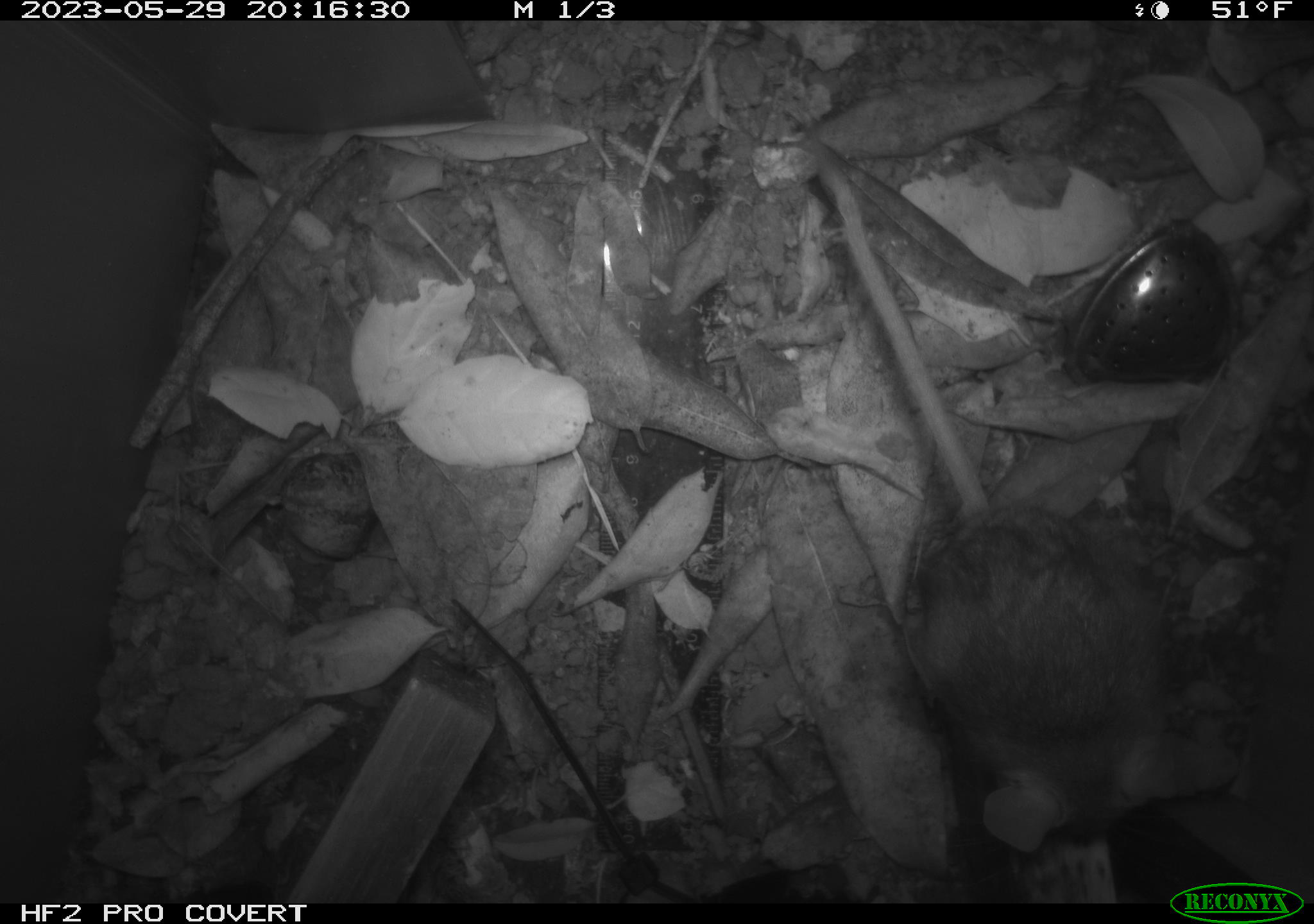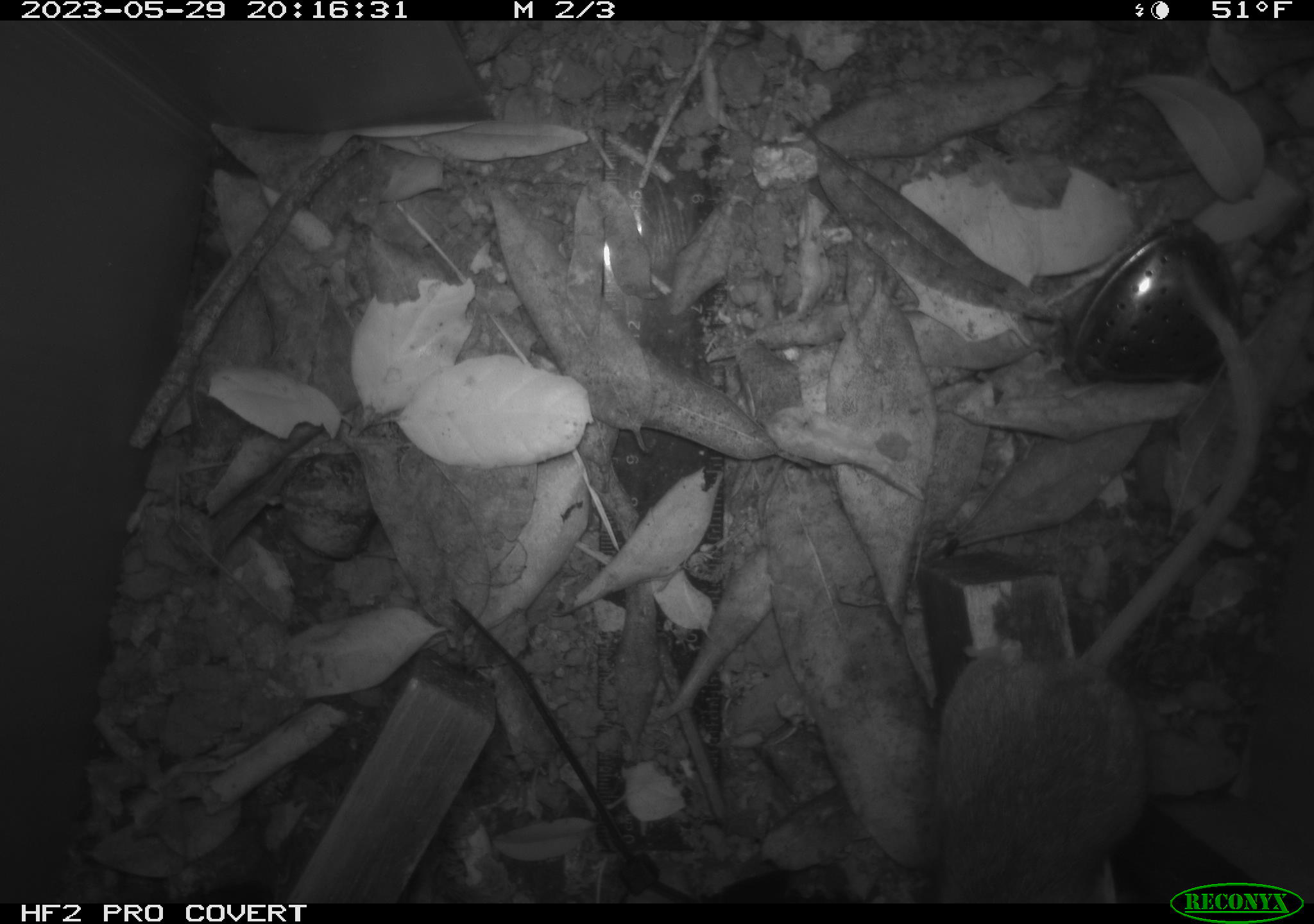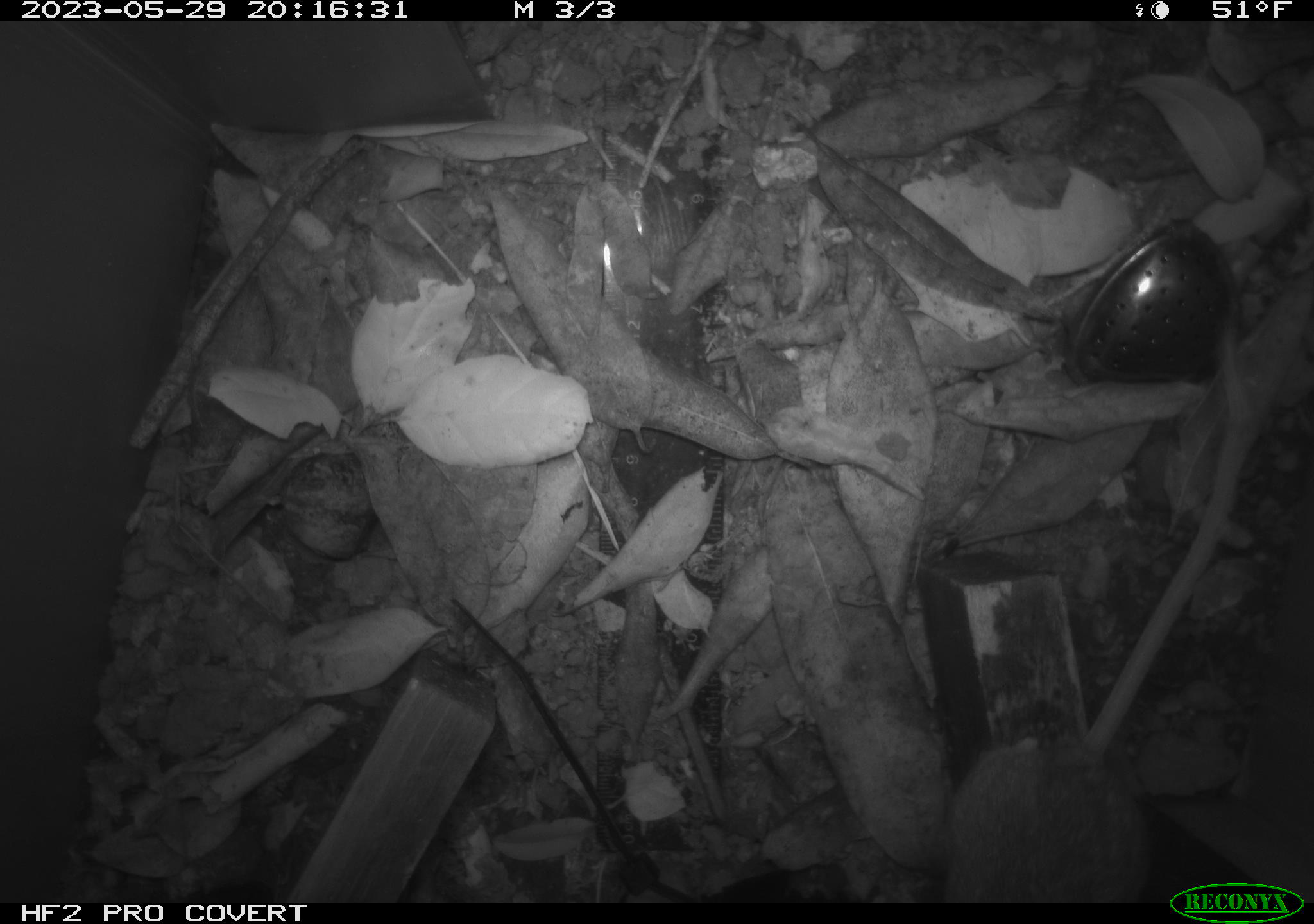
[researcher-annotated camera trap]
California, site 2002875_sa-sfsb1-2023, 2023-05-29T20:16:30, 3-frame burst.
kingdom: Animalia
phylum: Chordata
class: Mammalia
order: Rodentia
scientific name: Rodentia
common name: mouse species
Mouse species (Rodentia).